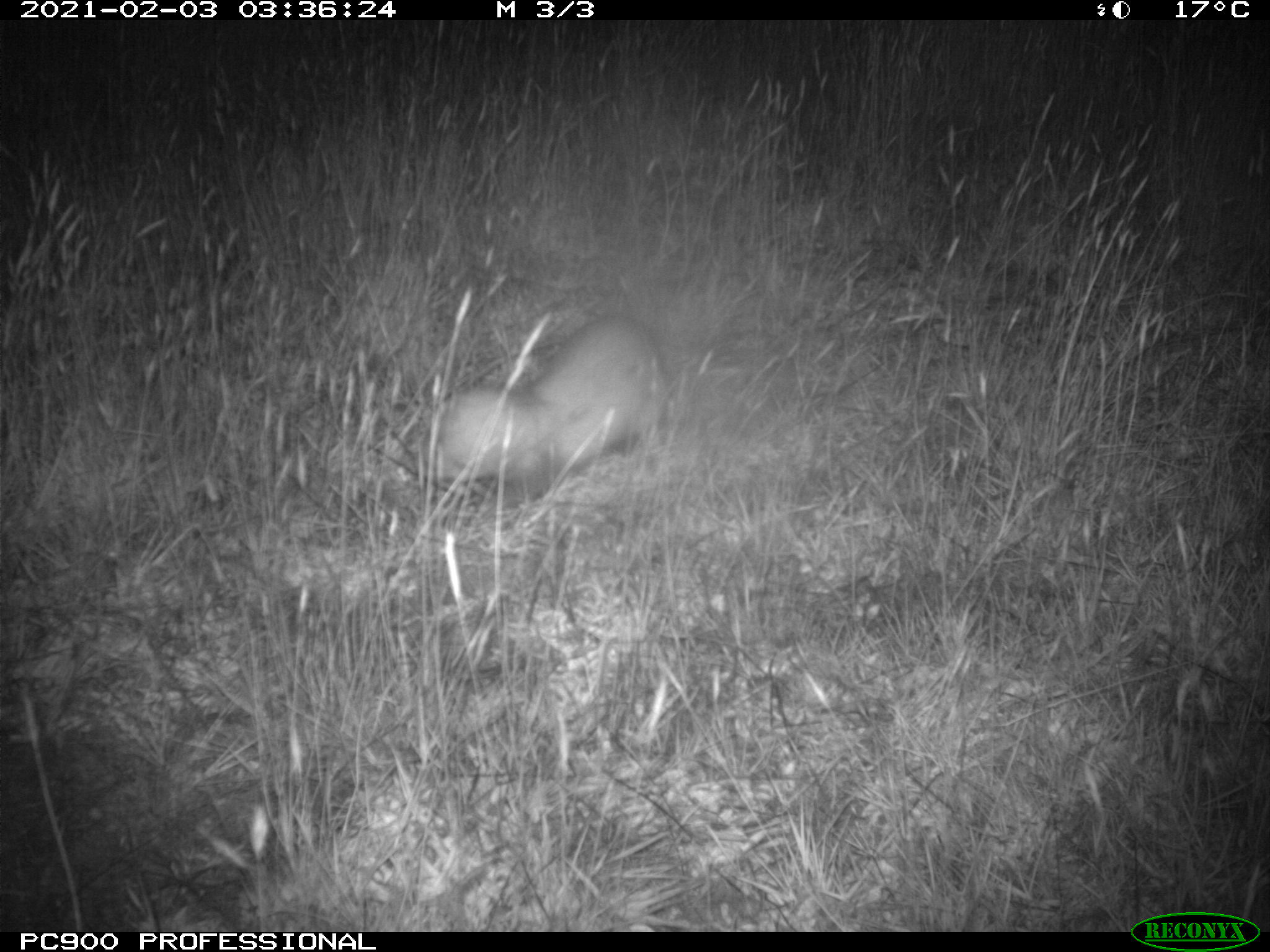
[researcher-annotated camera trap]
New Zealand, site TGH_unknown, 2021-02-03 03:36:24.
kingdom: Animalia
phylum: Chordata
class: Mammalia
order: Carnivora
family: Mustelidae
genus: Mustela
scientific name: Mustela furo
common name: ferret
Ferret (Mustela furo).